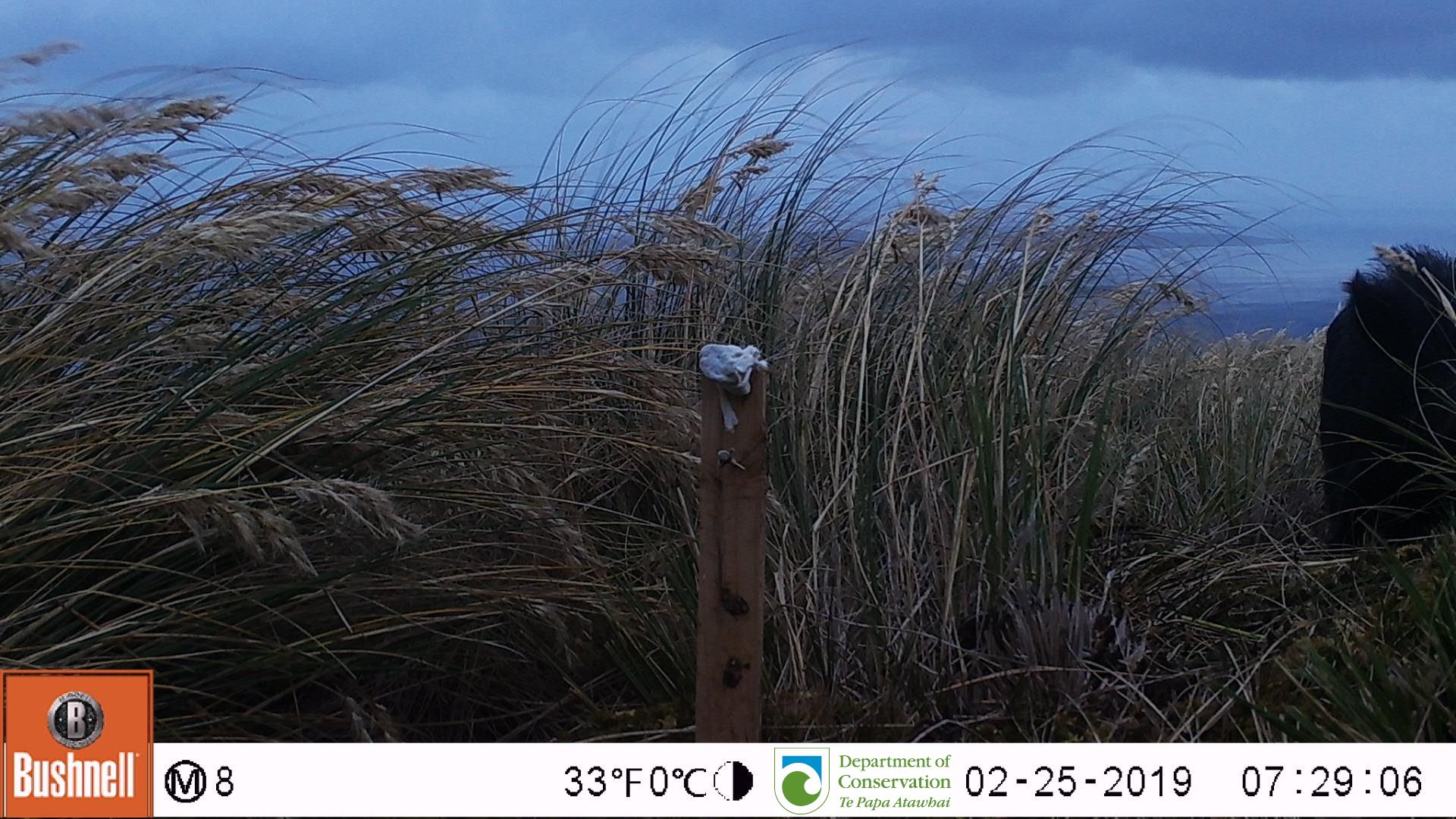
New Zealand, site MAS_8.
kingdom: Animalia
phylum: Chordata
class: Mammalia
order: Artiodactyla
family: Suidae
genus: Sus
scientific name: Sus scrofa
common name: pig